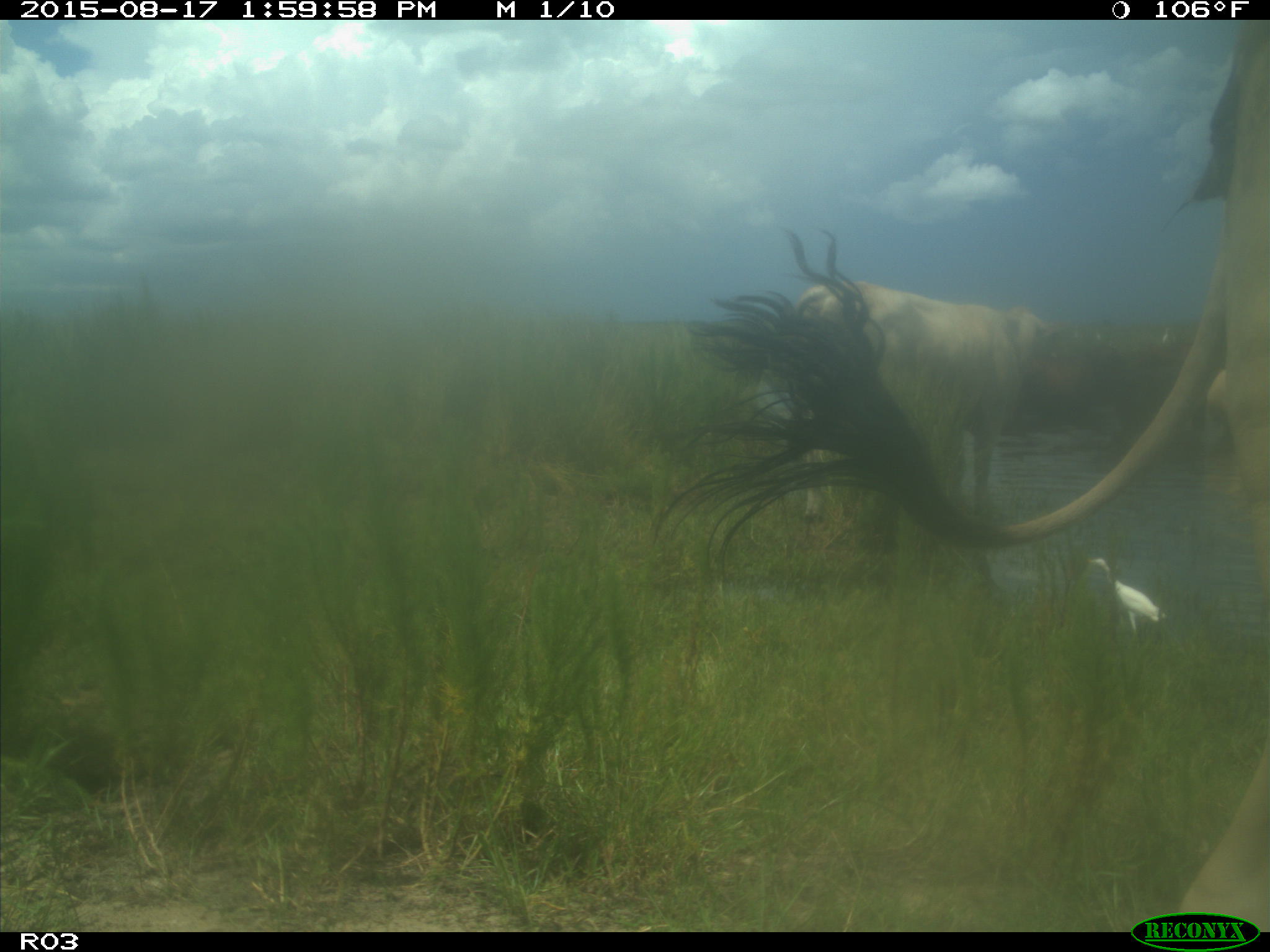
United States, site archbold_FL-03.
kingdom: Animalia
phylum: Chordata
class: Mammalia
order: Artiodactyla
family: Bovidae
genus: Bos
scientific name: Bos taurus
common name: domestic cow